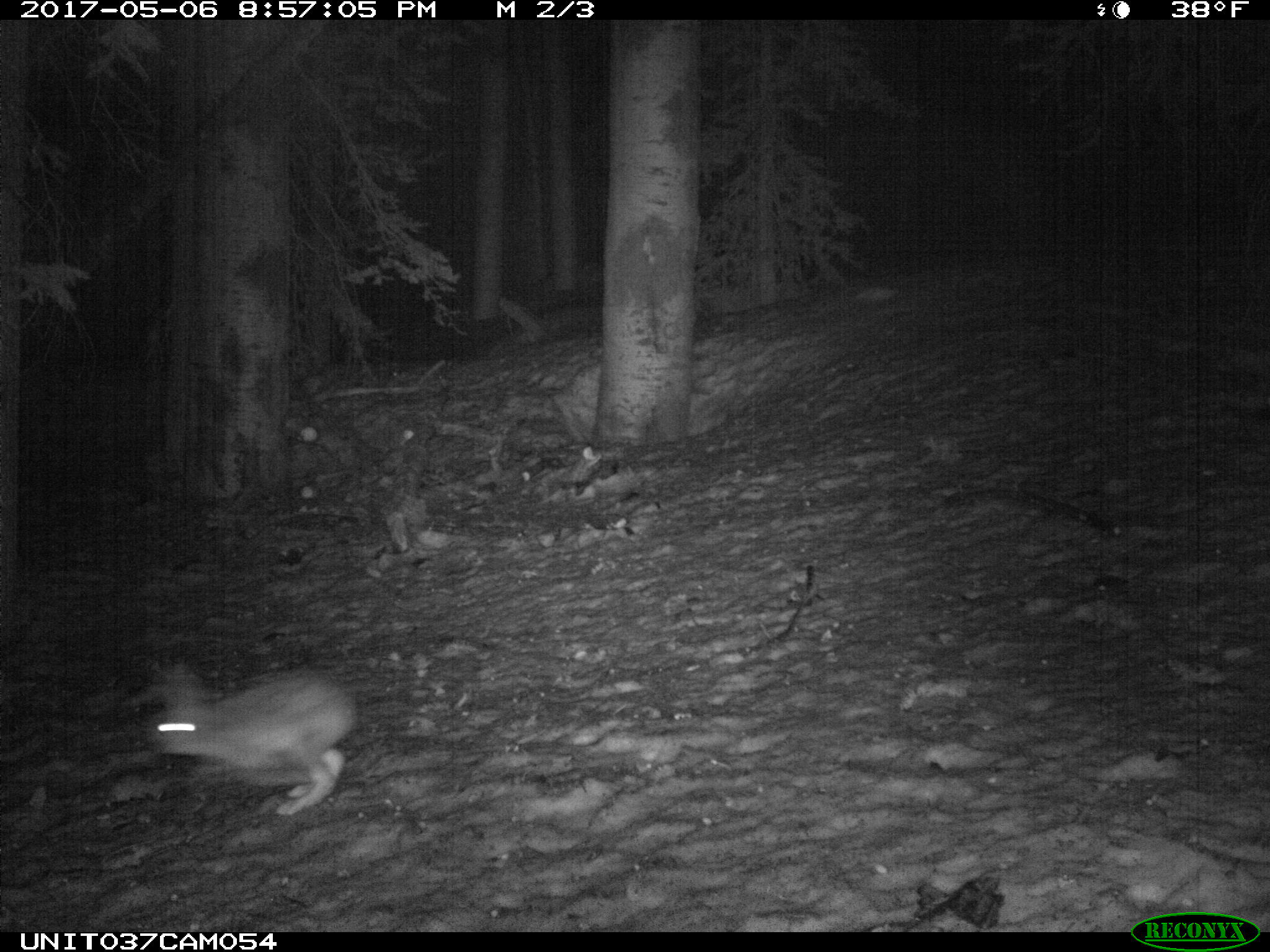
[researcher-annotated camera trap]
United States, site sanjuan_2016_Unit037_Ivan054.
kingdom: Animalia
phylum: Chordata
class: Mammalia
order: Lagomorpha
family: Leporidae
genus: Lepus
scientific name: Lepus americanus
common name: snowshoe hare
Lepus americanus (snowshoe hare).